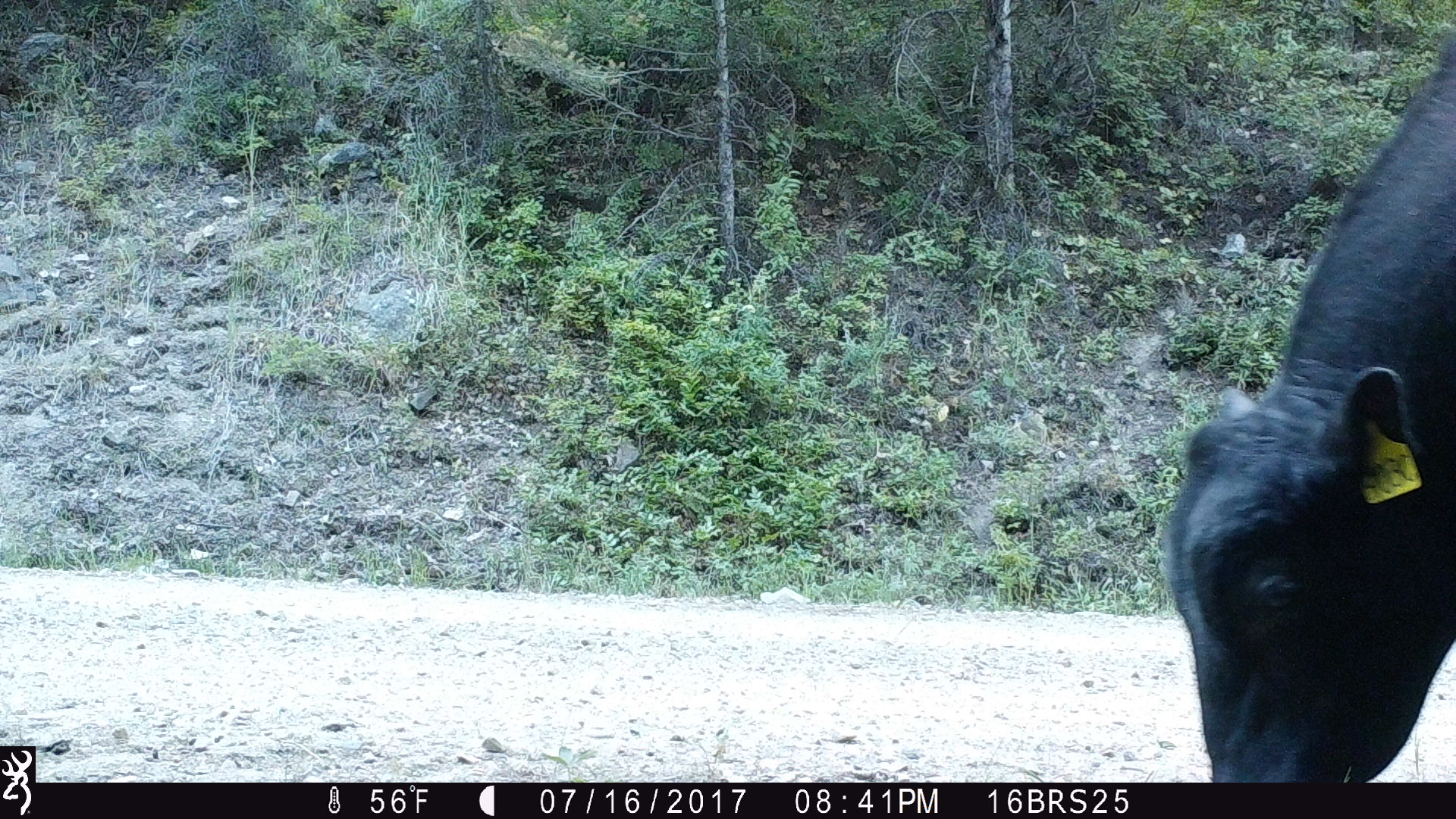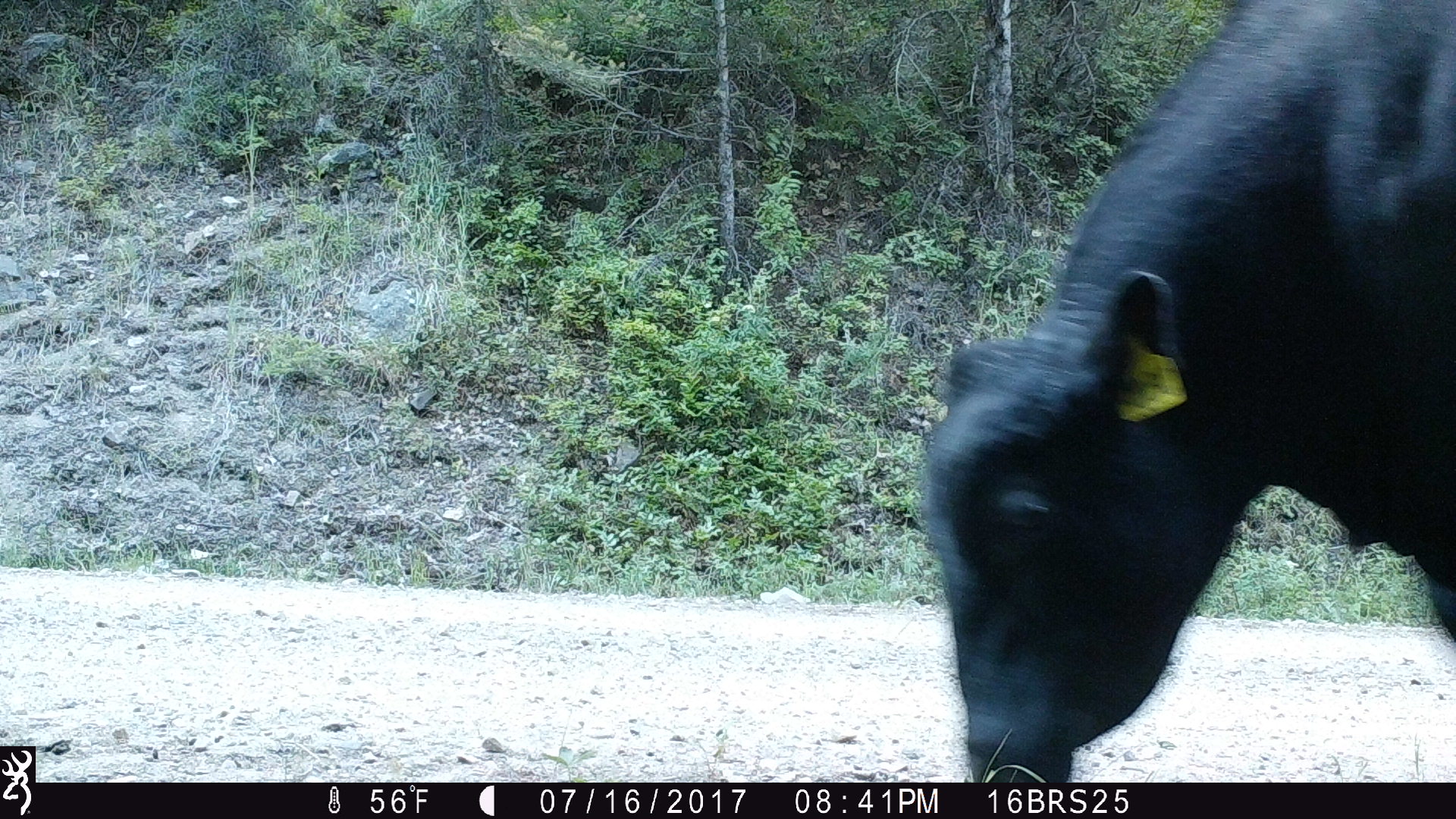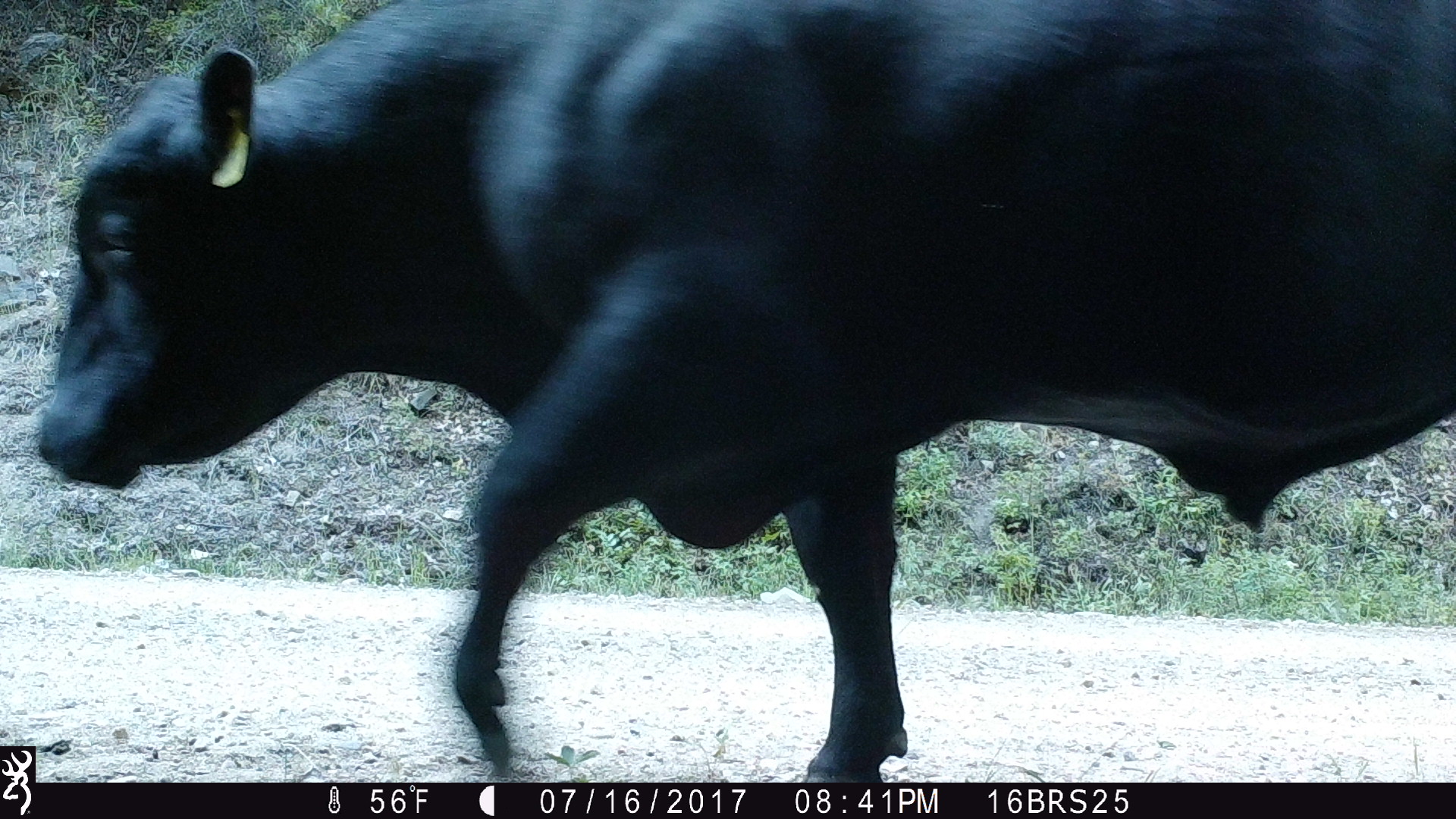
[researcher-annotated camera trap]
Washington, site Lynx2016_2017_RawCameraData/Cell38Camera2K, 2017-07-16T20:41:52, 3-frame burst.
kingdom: Animalia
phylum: Chordata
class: Mammalia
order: Artiodactyla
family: Bovidae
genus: Bos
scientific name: Bos taurus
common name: domestic cattle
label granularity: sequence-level